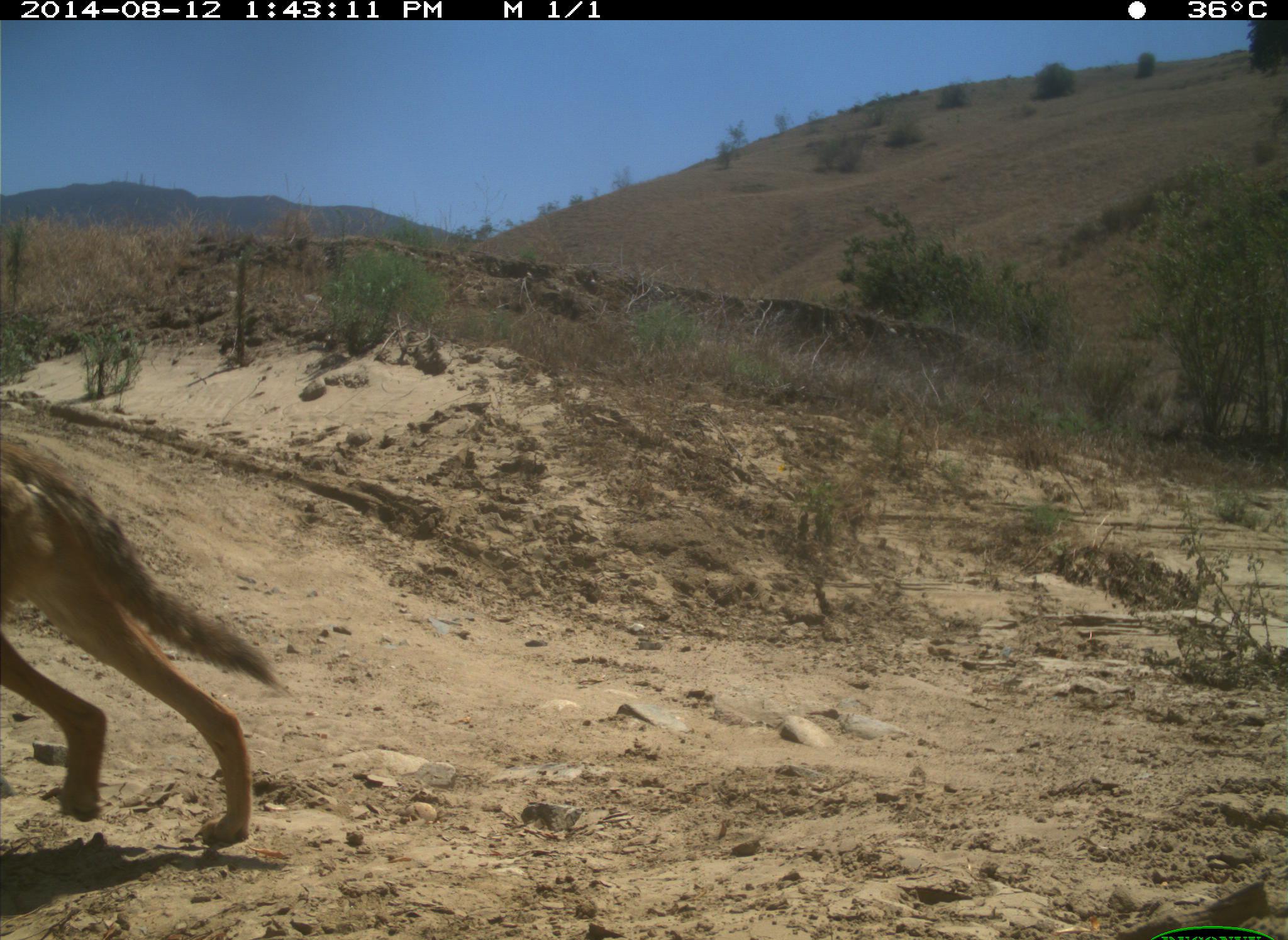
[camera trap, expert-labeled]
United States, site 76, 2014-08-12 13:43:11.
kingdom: Animalia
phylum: Chordata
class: Mammalia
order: Carnivora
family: Canidae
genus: Canis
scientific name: Canis latrans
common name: coyote